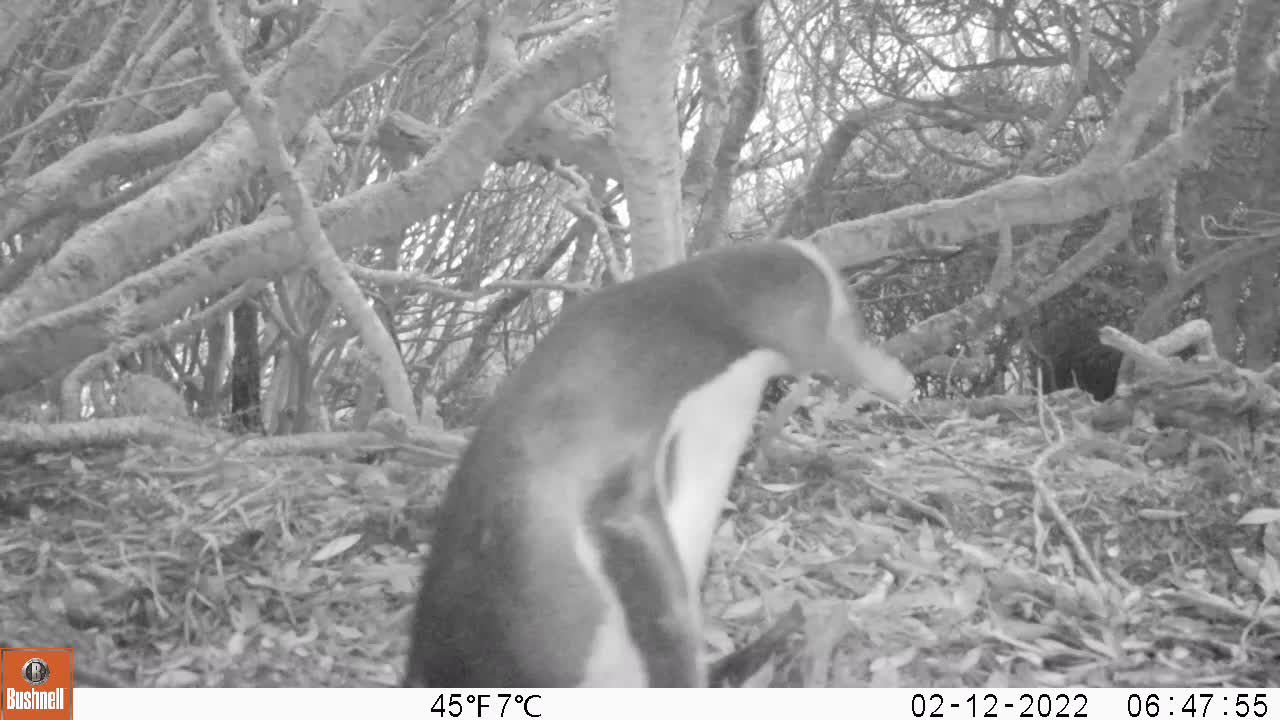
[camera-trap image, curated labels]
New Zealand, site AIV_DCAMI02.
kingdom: Animalia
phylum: Chordata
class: Aves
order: Sphenisciformes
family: Spheniscidae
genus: Megadyptes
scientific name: Megadyptes antipodes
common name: yellow-eyed penguin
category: yellow eyed penguin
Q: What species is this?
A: Yellow eyed penguin (yellow-eyed penguin) (Megadyptes antipodes).